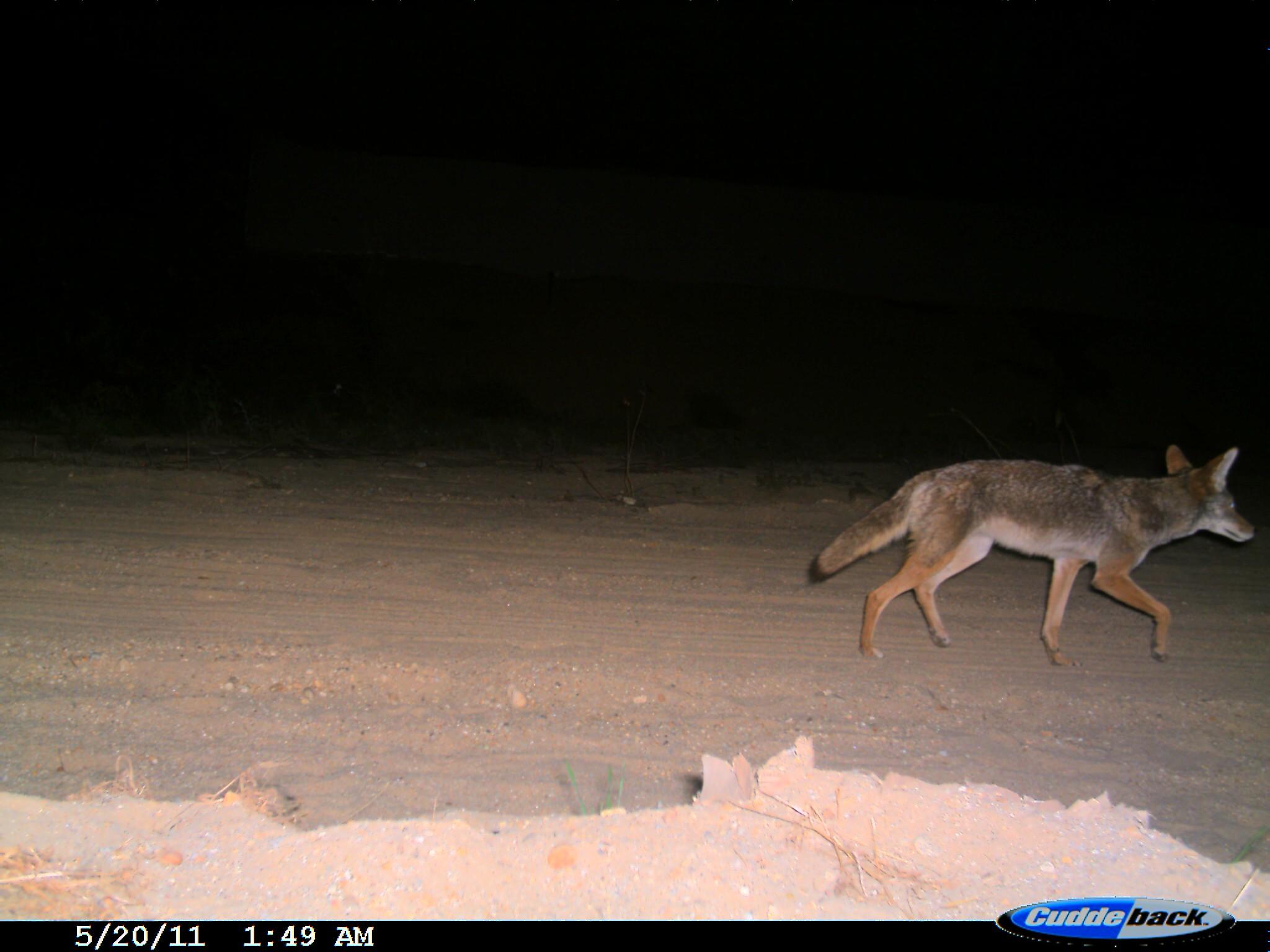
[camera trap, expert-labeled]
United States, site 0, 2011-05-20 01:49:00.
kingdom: Animalia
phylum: Chordata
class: Mammalia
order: Carnivora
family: Canidae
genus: Canis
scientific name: Canis latrans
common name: coyote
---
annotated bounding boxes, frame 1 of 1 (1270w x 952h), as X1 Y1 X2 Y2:
coyote: 799 432 1262 682